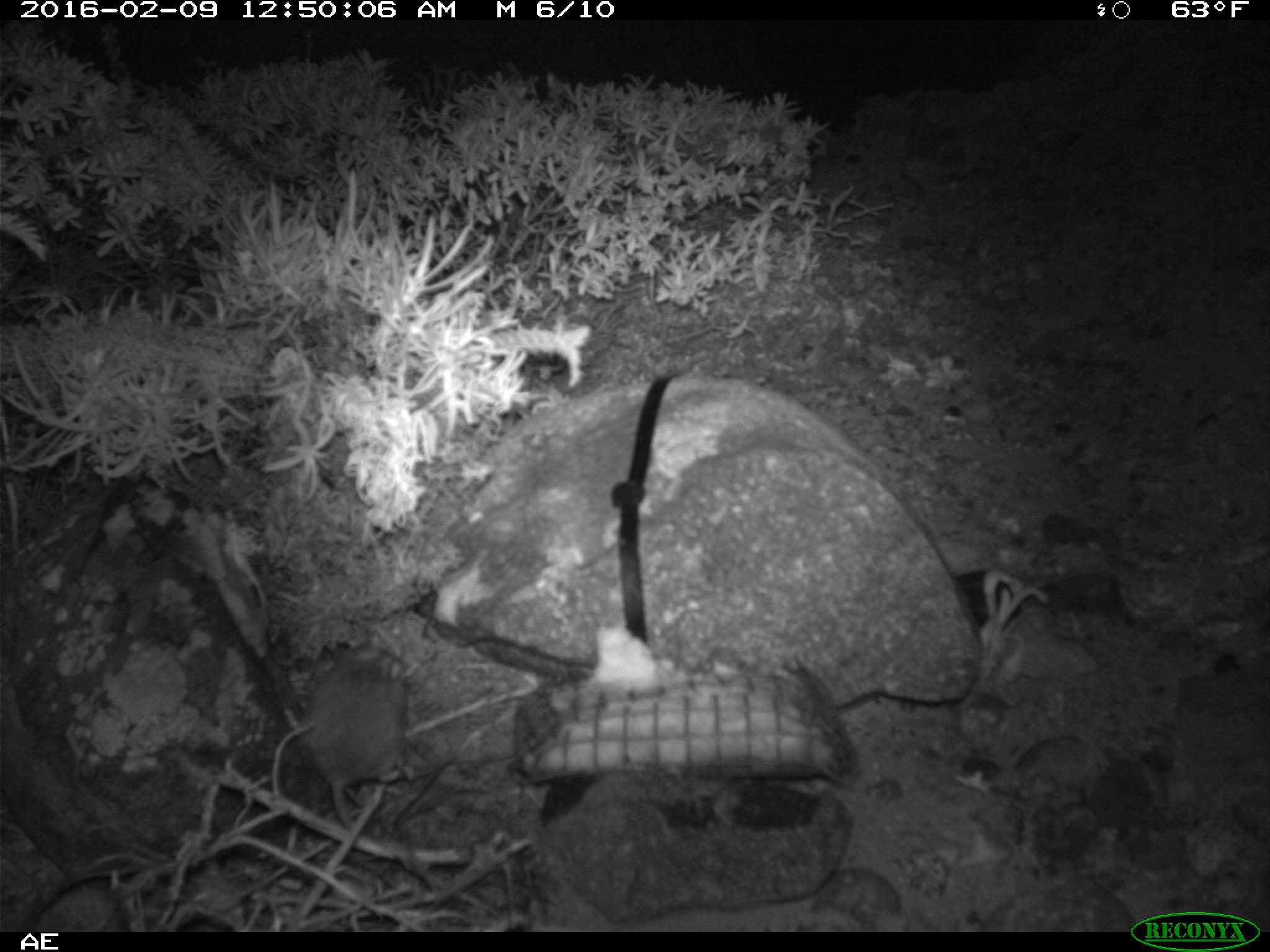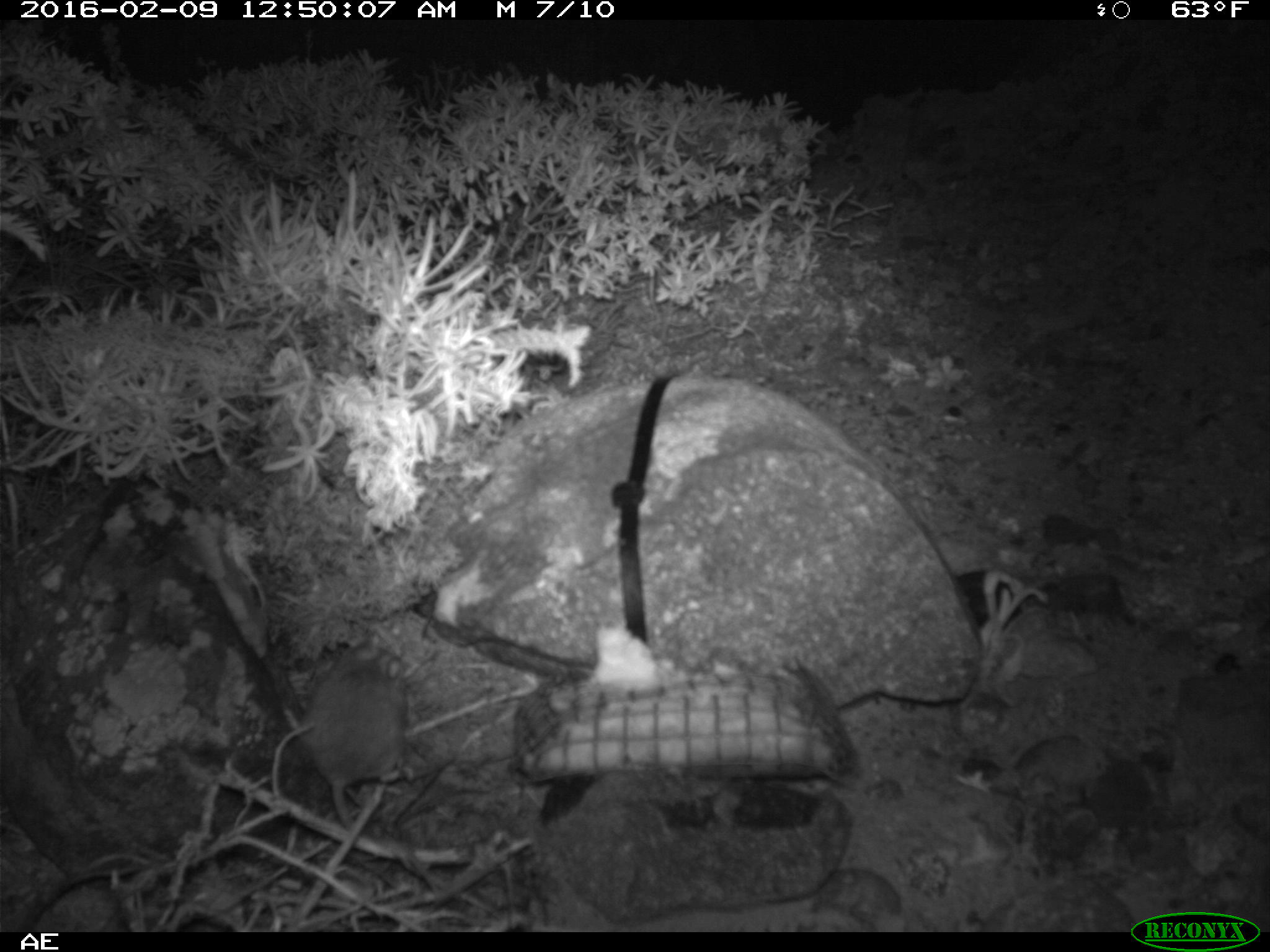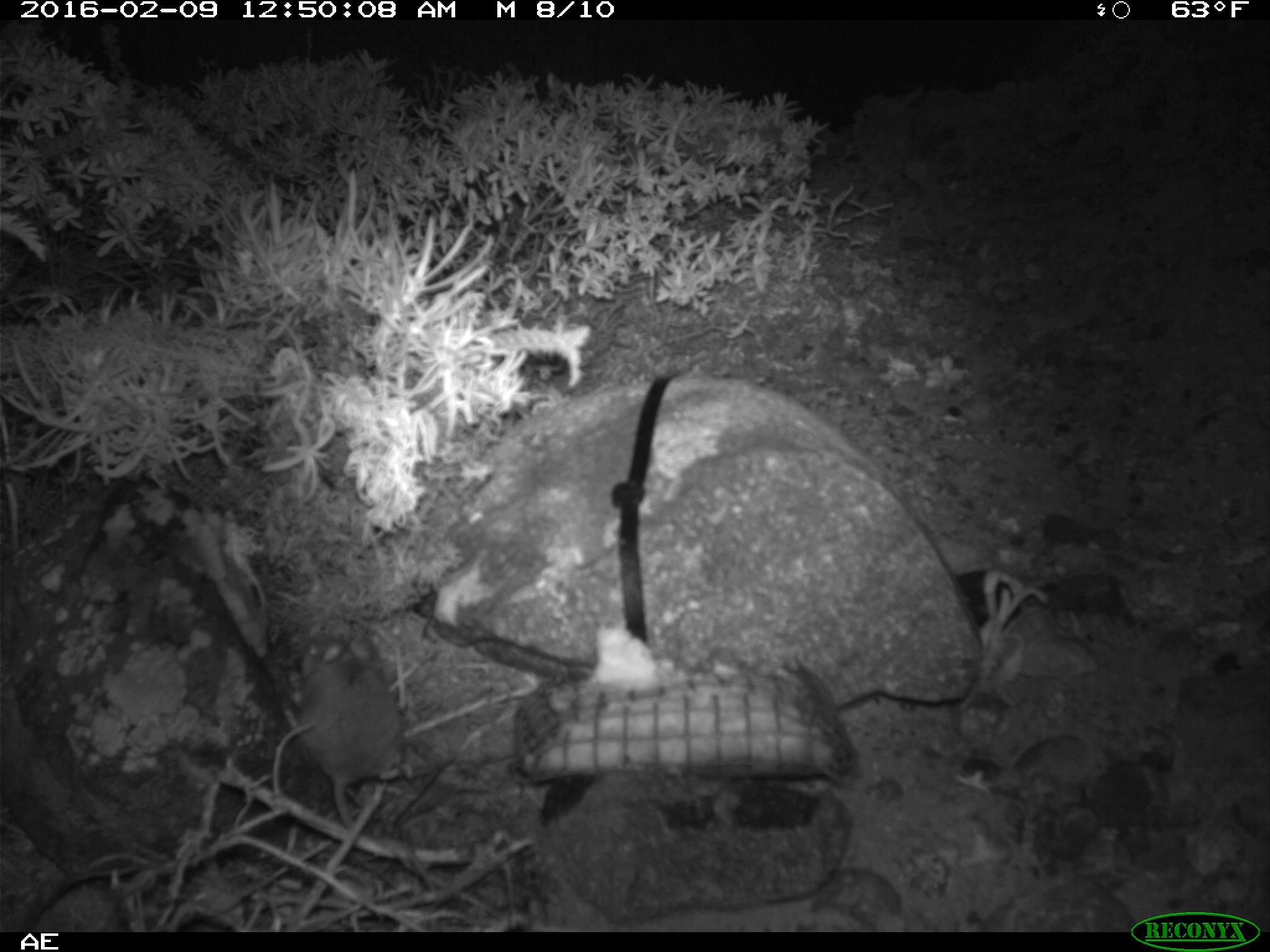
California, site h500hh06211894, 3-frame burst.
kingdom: Animalia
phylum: Chordata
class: Mammalia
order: Rodentia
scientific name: Rodentia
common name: rodent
Rodent (Rodentia).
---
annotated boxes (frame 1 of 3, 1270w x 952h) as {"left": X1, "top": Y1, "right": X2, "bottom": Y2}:
rodent: {"left": 307, "top": 645, "right": 438, "bottom": 886}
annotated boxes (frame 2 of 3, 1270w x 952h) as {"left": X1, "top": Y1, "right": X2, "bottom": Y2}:
rodent: {"left": 302, "top": 633, "right": 407, "bottom": 832}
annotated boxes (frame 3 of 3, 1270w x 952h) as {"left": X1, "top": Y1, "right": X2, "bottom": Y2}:
rodent: {"left": 291, "top": 636, "right": 402, "bottom": 835}